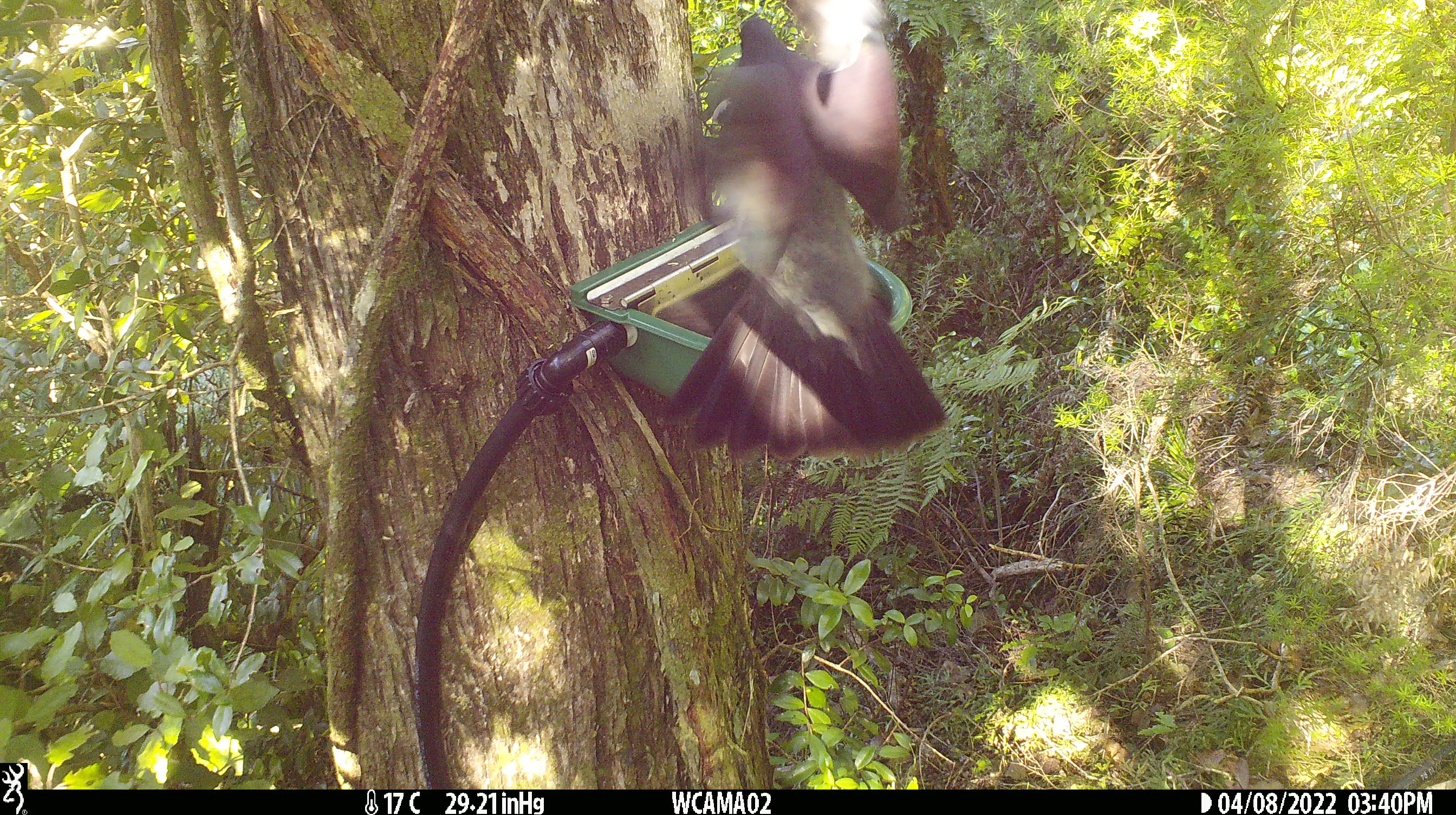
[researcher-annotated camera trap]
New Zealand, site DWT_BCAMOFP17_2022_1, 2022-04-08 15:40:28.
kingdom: Animalia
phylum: Chordata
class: Aves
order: Columbiformes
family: Columbidae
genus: Hemiphaga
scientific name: Hemiphaga novaeseelandiae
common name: new zealand pigeon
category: kereru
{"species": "kereru (new zealand pigeon) (Hemiphaga novaeseelandiae)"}